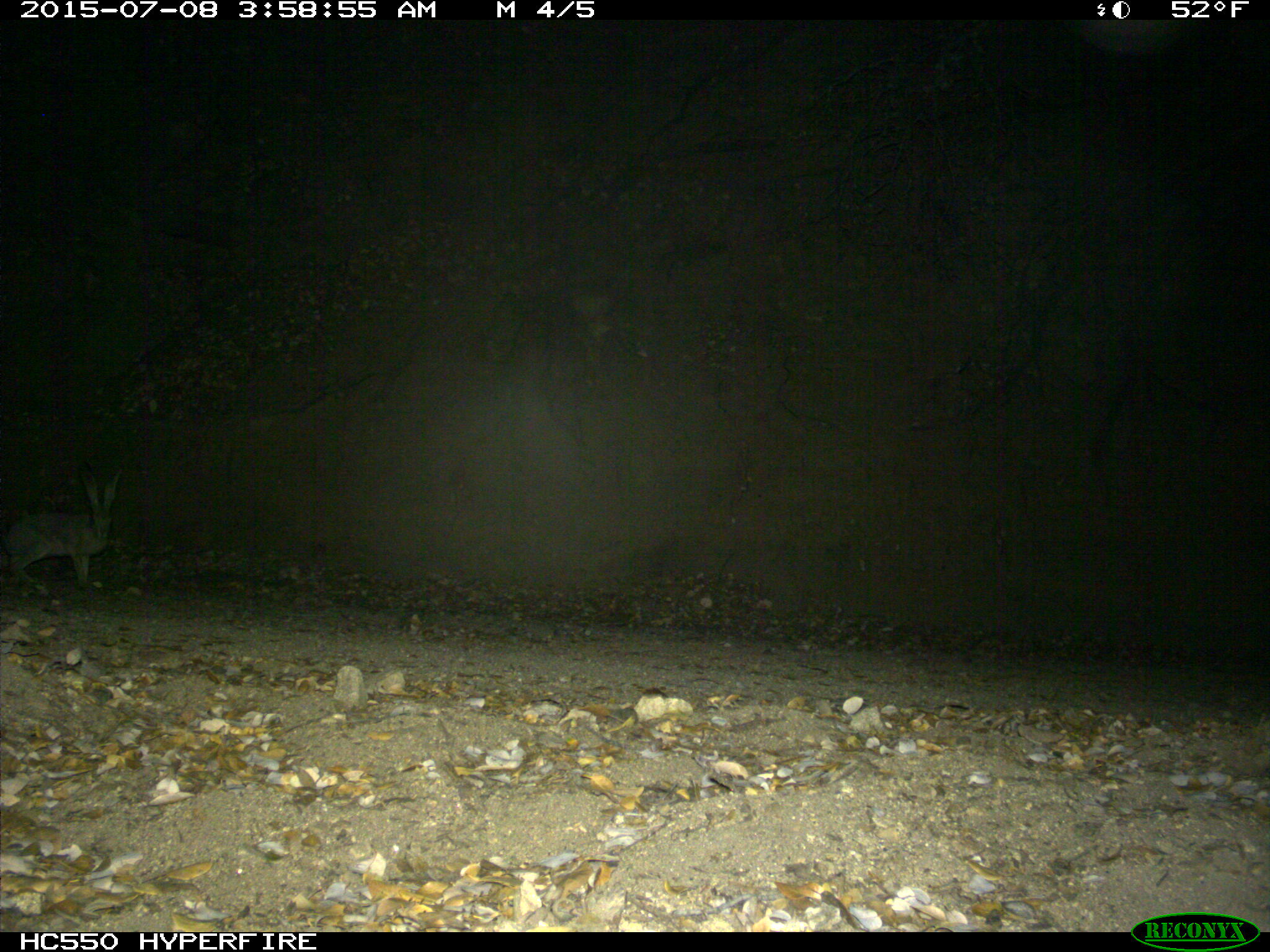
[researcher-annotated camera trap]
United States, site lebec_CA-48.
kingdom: Animalia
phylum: Chordata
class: Mammalia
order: Lagomorpha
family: Leporidae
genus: Lepus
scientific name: Lepus californicus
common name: black-tailed jackrabbit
Lepus californicus (black-tailed jackrabbit).